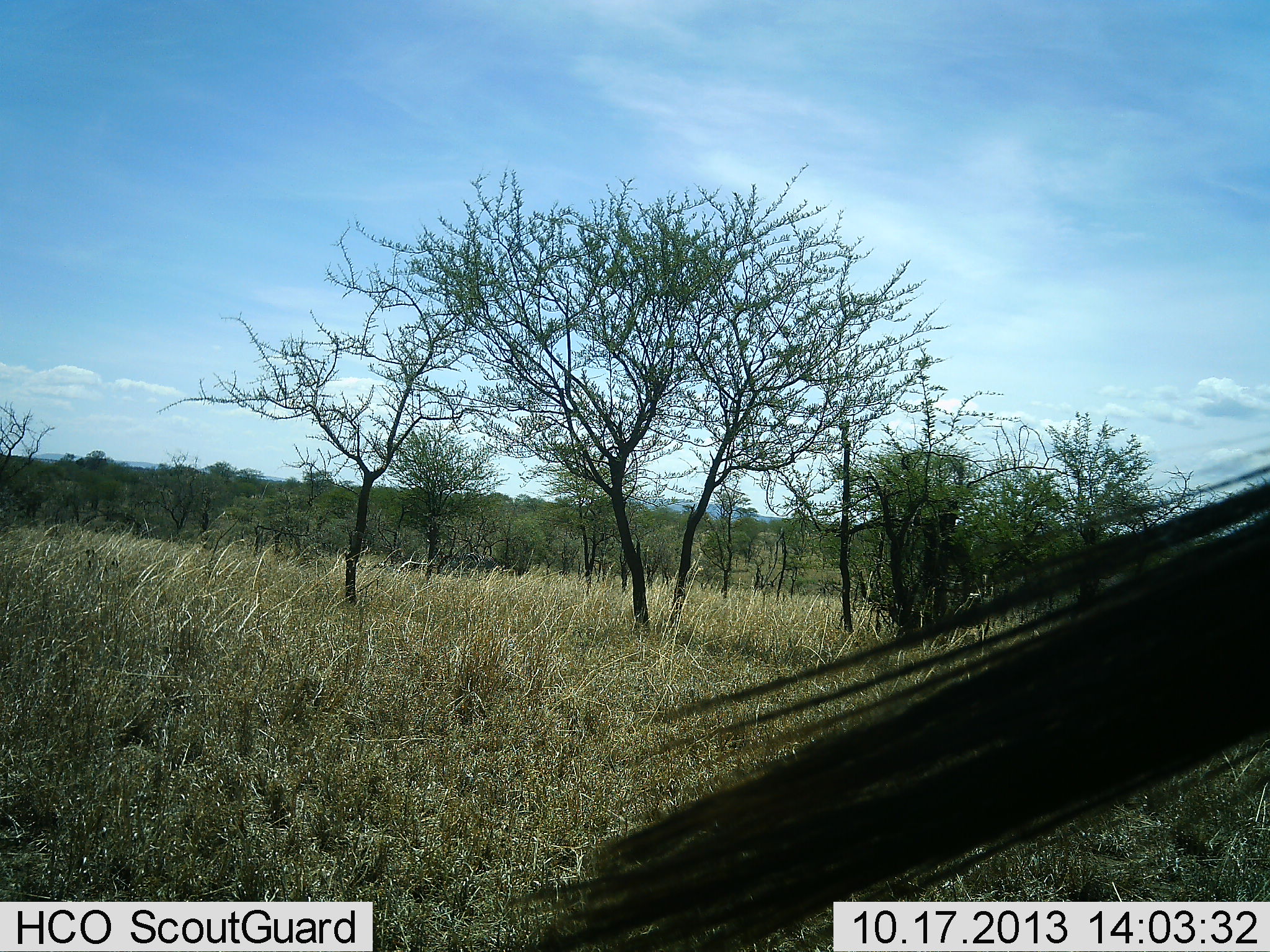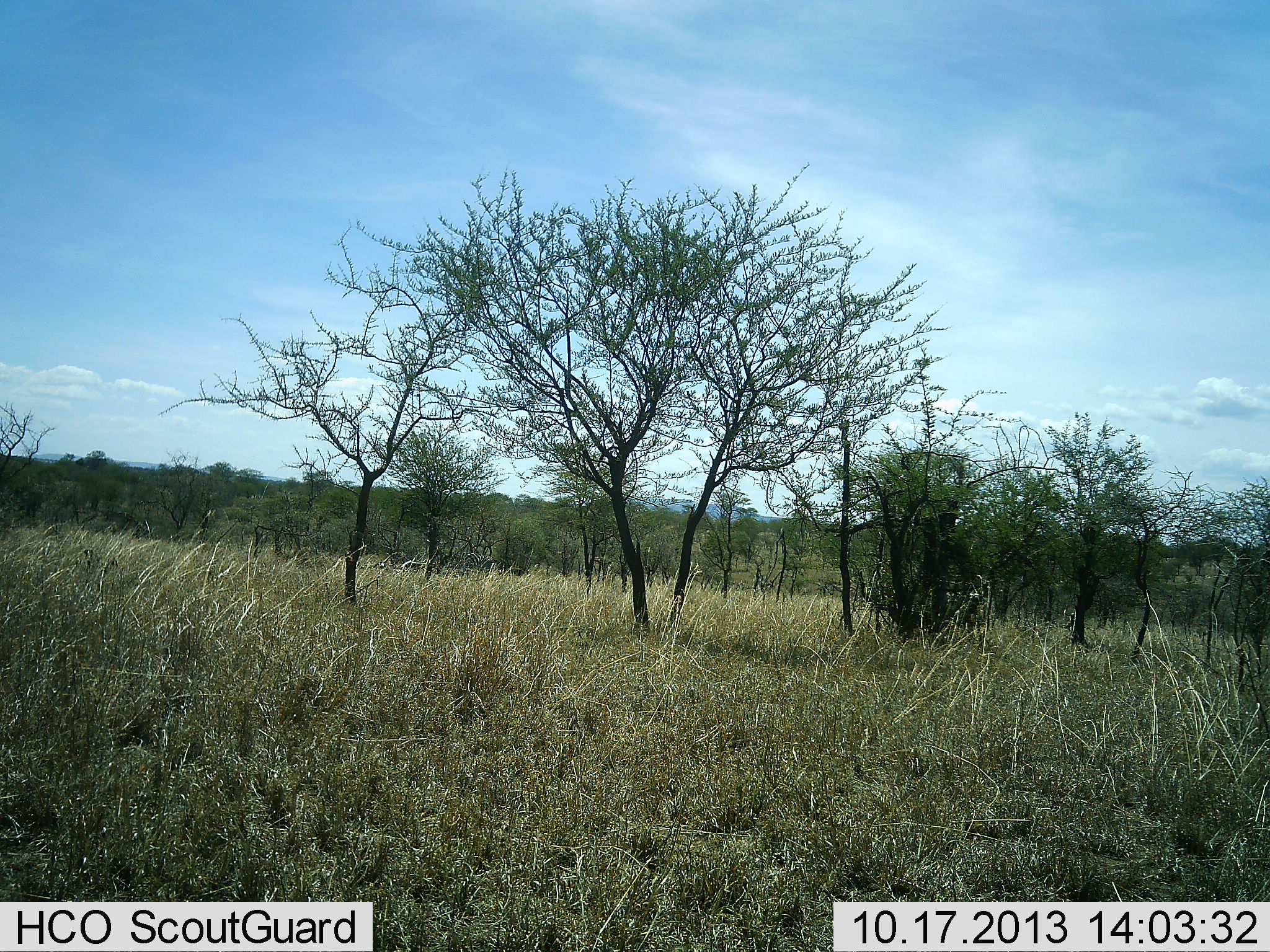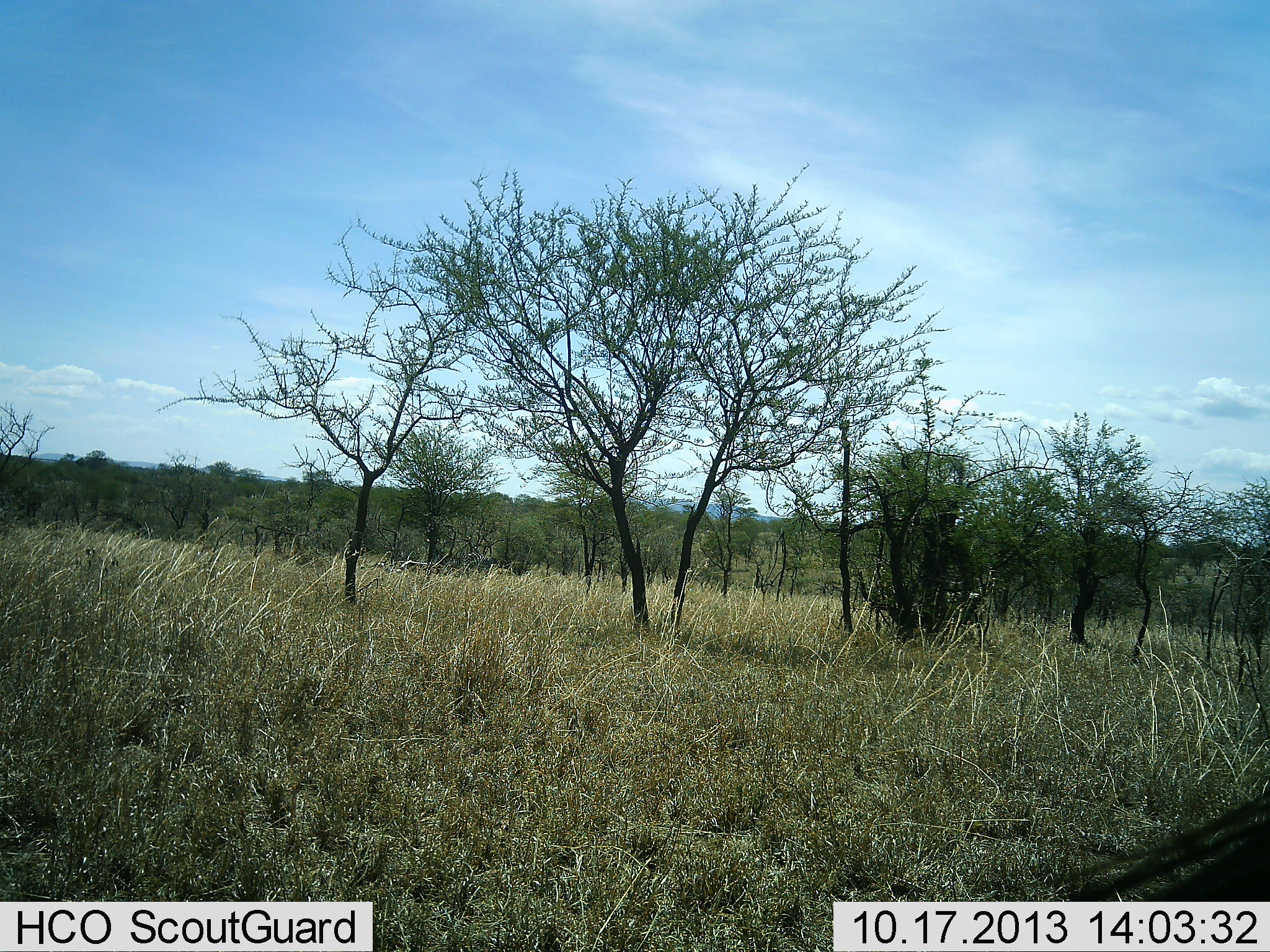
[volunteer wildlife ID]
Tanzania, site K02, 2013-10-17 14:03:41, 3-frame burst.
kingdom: Animalia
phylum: Chordata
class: Mammalia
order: Perissodactyla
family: Equidae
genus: Equus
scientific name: Equus quagga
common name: plains zebra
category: zebra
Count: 1.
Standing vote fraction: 83%.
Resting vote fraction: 0%.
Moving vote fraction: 17%.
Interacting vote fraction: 0%.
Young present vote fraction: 0%.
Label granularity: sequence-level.